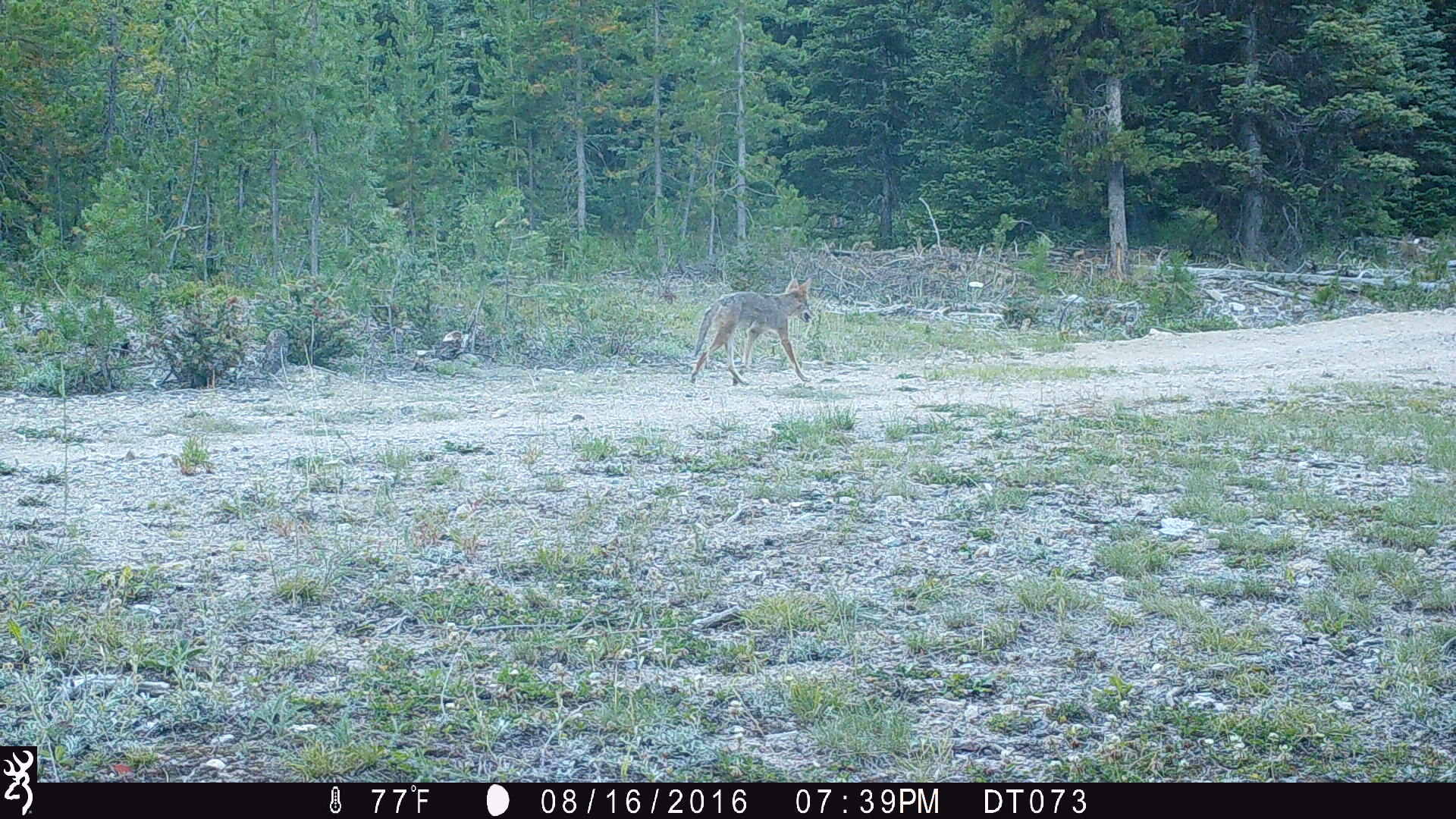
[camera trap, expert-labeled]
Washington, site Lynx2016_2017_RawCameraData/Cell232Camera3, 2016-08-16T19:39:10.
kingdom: Animalia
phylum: Chordata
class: Mammalia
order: Carnivora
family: Canidae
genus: Canis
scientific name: Canis latrans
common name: coyote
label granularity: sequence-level